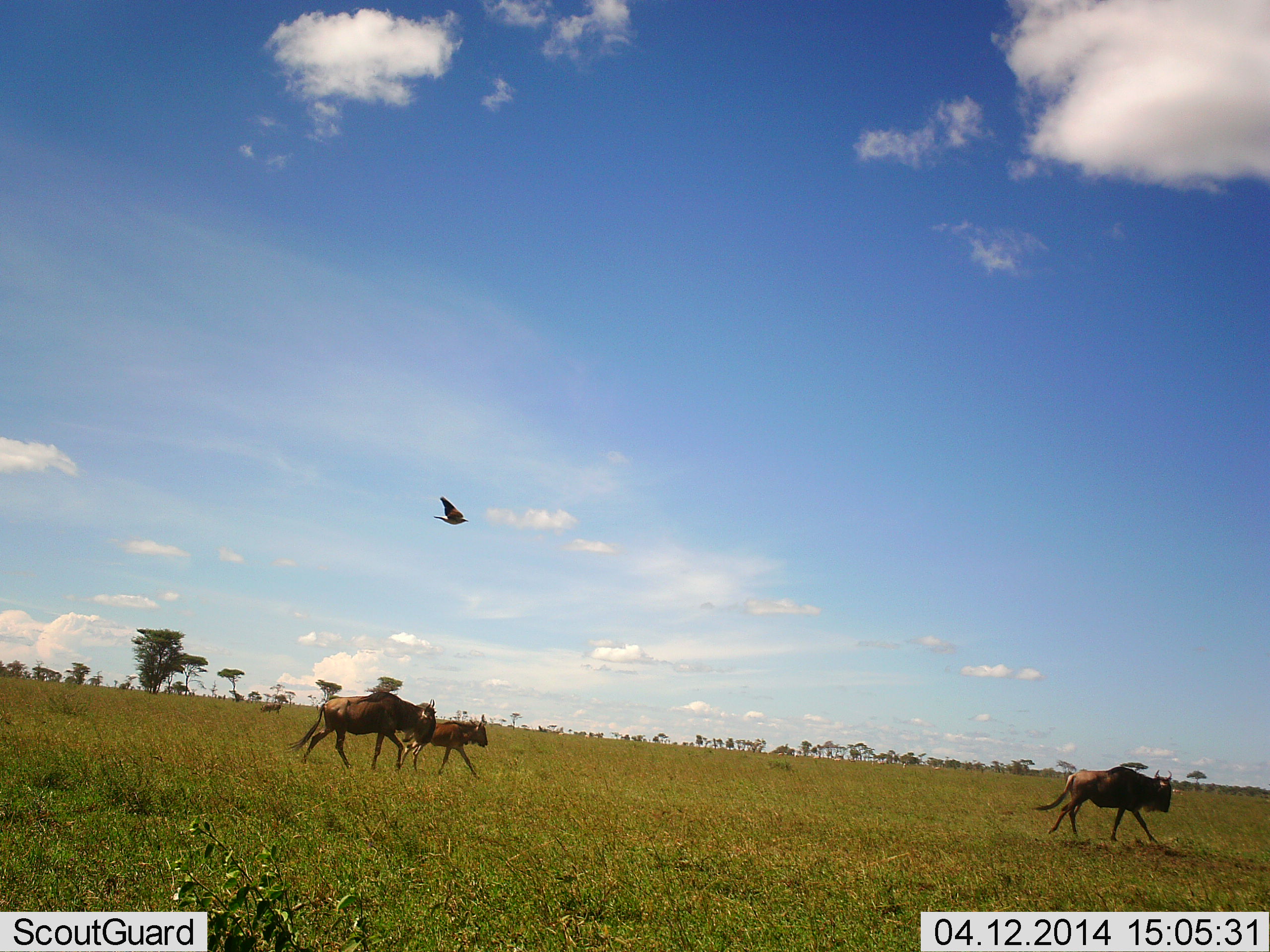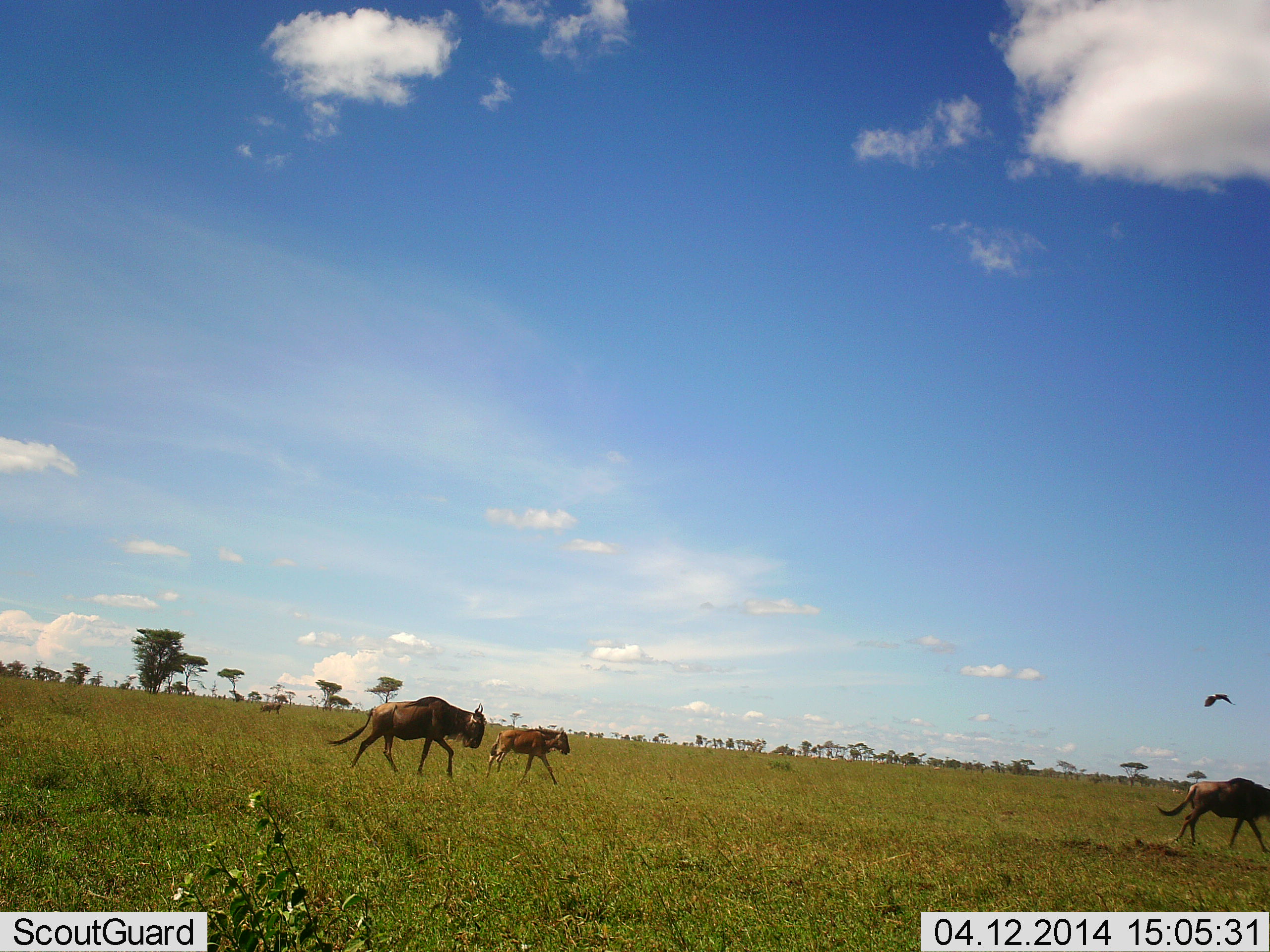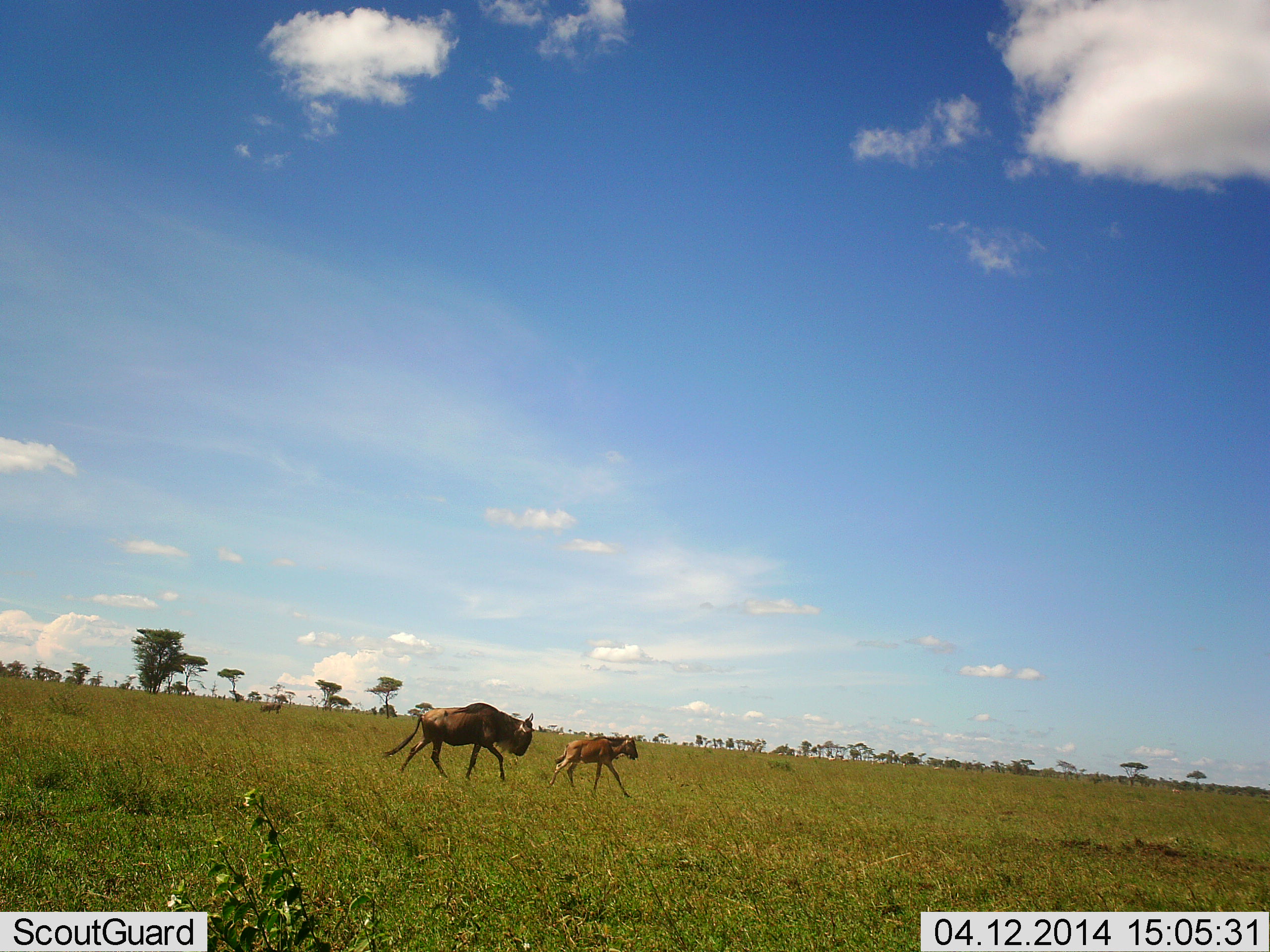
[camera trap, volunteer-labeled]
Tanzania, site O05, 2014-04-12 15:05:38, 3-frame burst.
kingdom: Animalia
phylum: Chordata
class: Aves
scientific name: Aves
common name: bird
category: otherbird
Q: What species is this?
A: Otherbird (bird) (Aves).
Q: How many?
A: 1.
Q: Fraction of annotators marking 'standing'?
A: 0%.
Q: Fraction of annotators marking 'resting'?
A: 0%.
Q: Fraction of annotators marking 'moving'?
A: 100%.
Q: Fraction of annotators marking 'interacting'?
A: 0%.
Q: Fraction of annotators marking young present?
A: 0%.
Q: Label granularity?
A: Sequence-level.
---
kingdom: Animalia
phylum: Chordata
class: Mammalia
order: Artiodactyla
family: Bovidae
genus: Connochaetes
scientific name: Connochaetes taurinus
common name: blue wildebeest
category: wildebeest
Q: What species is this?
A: Wildebeest (blue wildebeest) (Connochaetes taurinus).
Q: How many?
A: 3.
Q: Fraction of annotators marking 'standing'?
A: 8%.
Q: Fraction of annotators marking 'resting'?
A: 0%.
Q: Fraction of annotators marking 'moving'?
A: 98%.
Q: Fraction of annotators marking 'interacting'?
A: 0%.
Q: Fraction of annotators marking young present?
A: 62%.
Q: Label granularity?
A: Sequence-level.